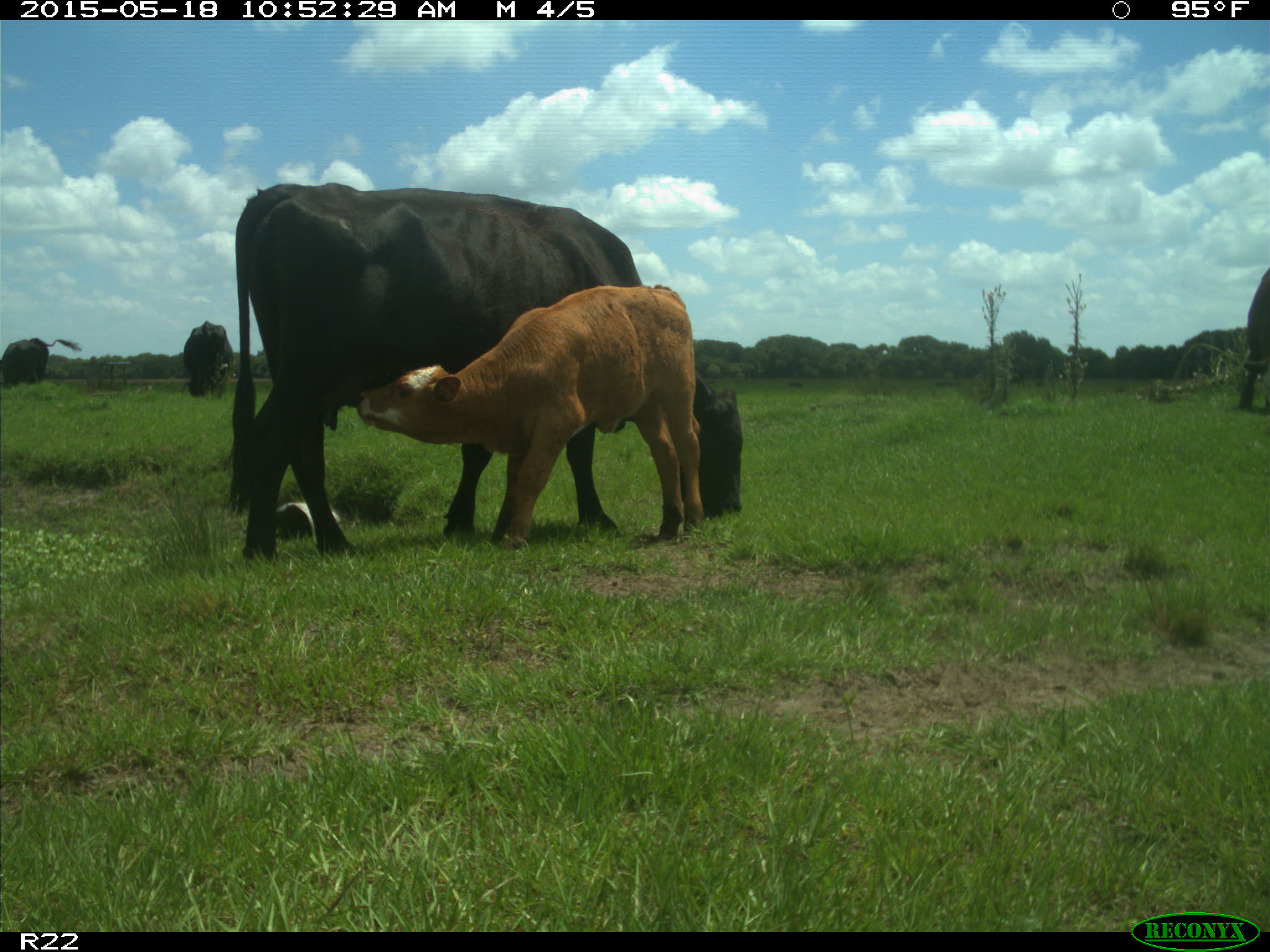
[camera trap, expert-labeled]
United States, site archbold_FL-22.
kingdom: Animalia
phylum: Chordata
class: Mammalia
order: Artiodactyla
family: Bovidae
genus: Bos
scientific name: Bos taurus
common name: domestic cow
Bos taurus (domestic cow).